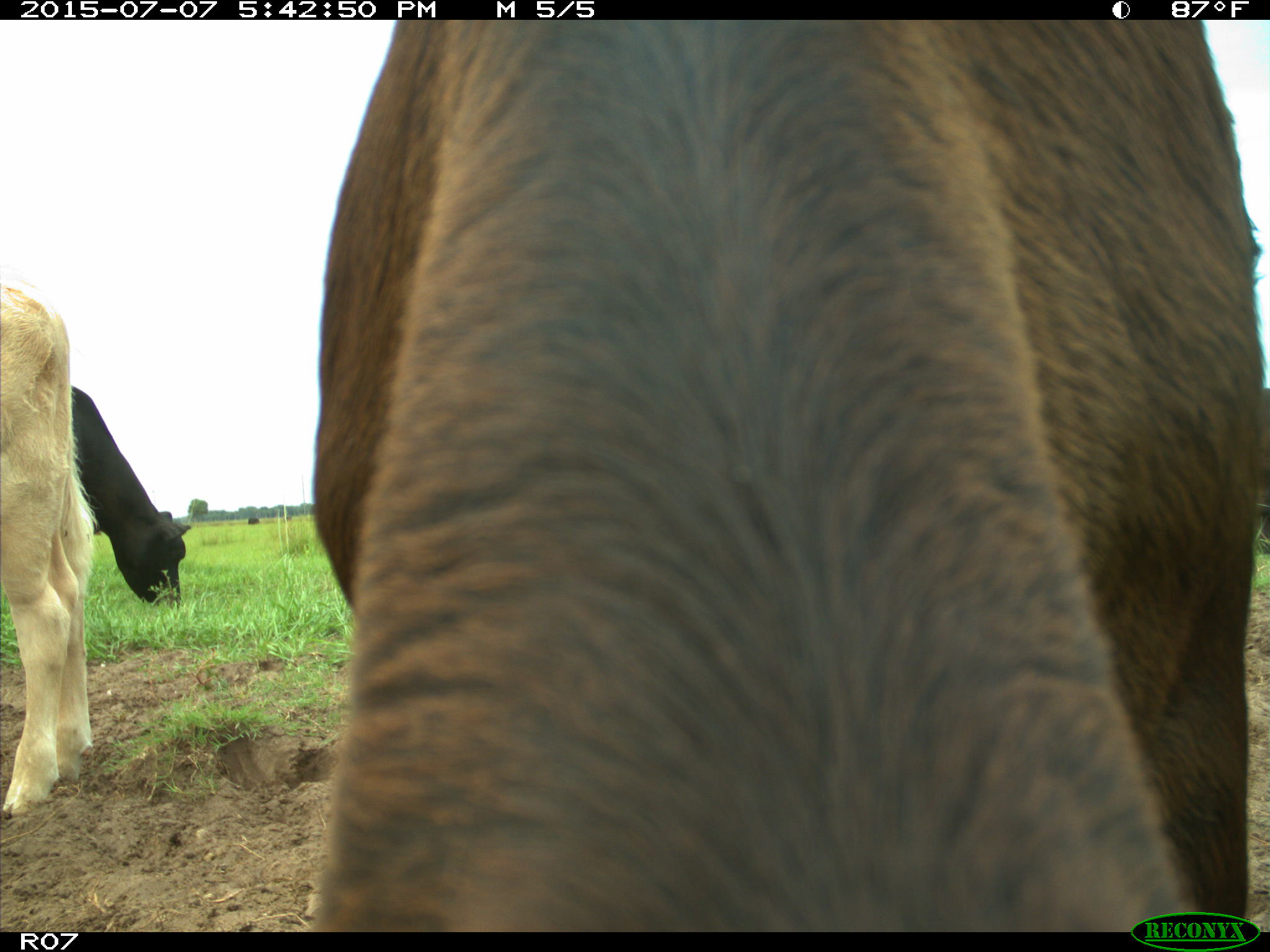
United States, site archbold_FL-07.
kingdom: Animalia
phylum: Chordata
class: Mammalia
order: Artiodactyla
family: Bovidae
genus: Bos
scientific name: Bos taurus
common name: domestic cow